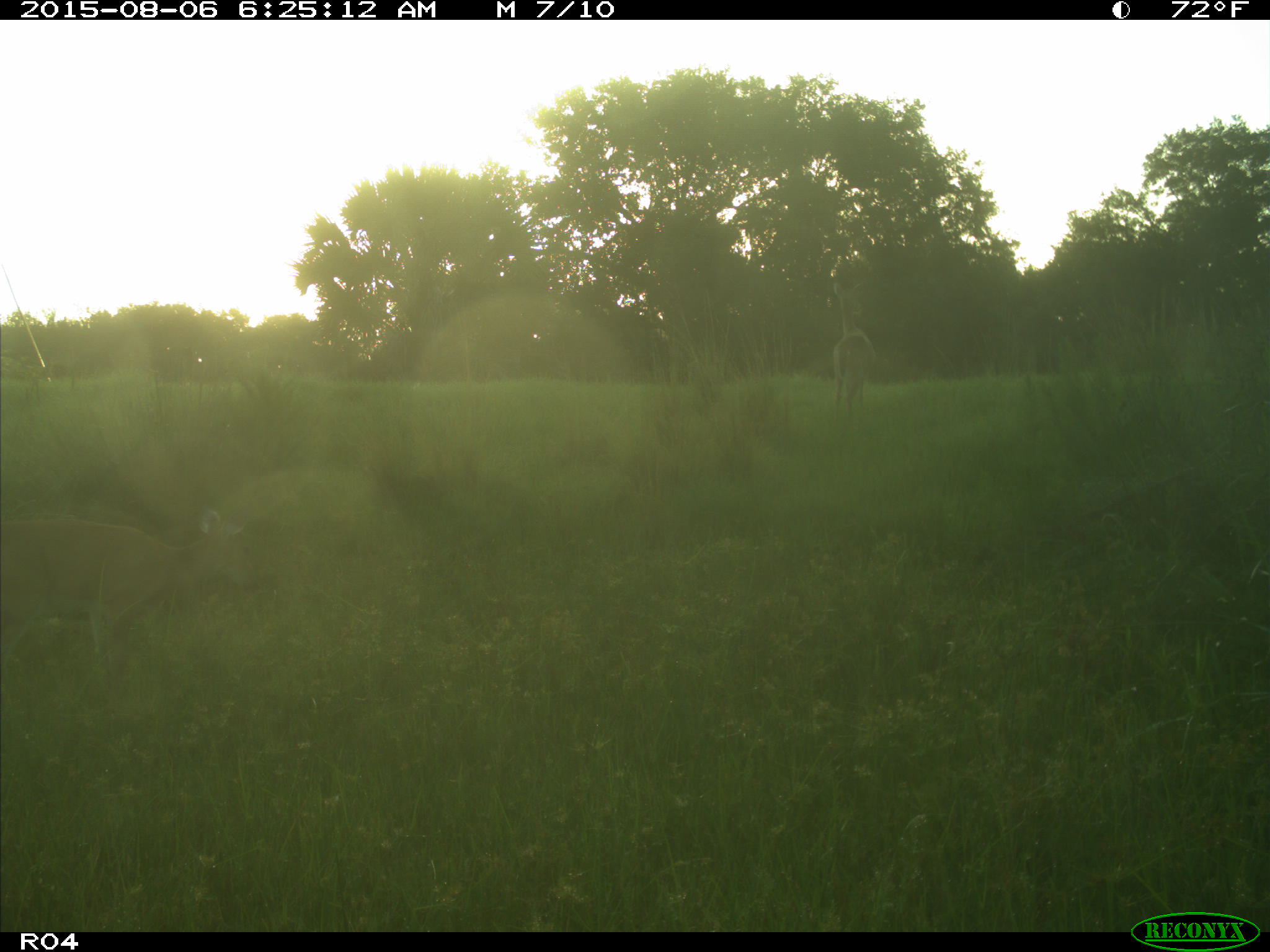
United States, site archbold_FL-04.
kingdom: Animalia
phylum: Chordata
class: Mammalia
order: Artiodactyla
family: Cervidae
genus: Odocoileus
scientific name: Odocoileus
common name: deer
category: unidentified deer